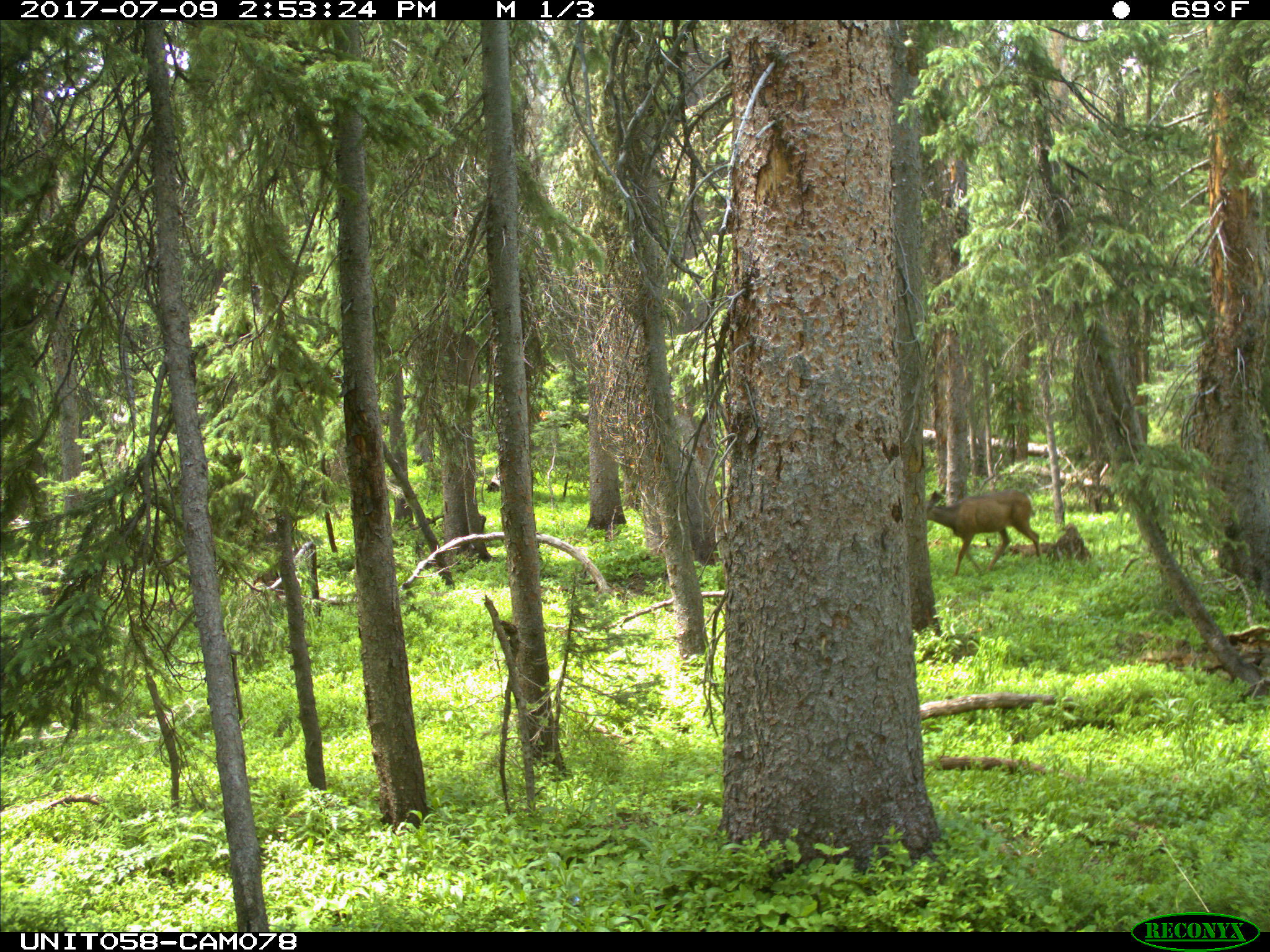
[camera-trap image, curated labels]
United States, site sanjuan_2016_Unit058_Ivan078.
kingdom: Animalia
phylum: Chordata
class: Mammalia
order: Artiodactyla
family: Cervidae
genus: Odocoileus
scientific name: Odocoileus hemionus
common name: mule deer